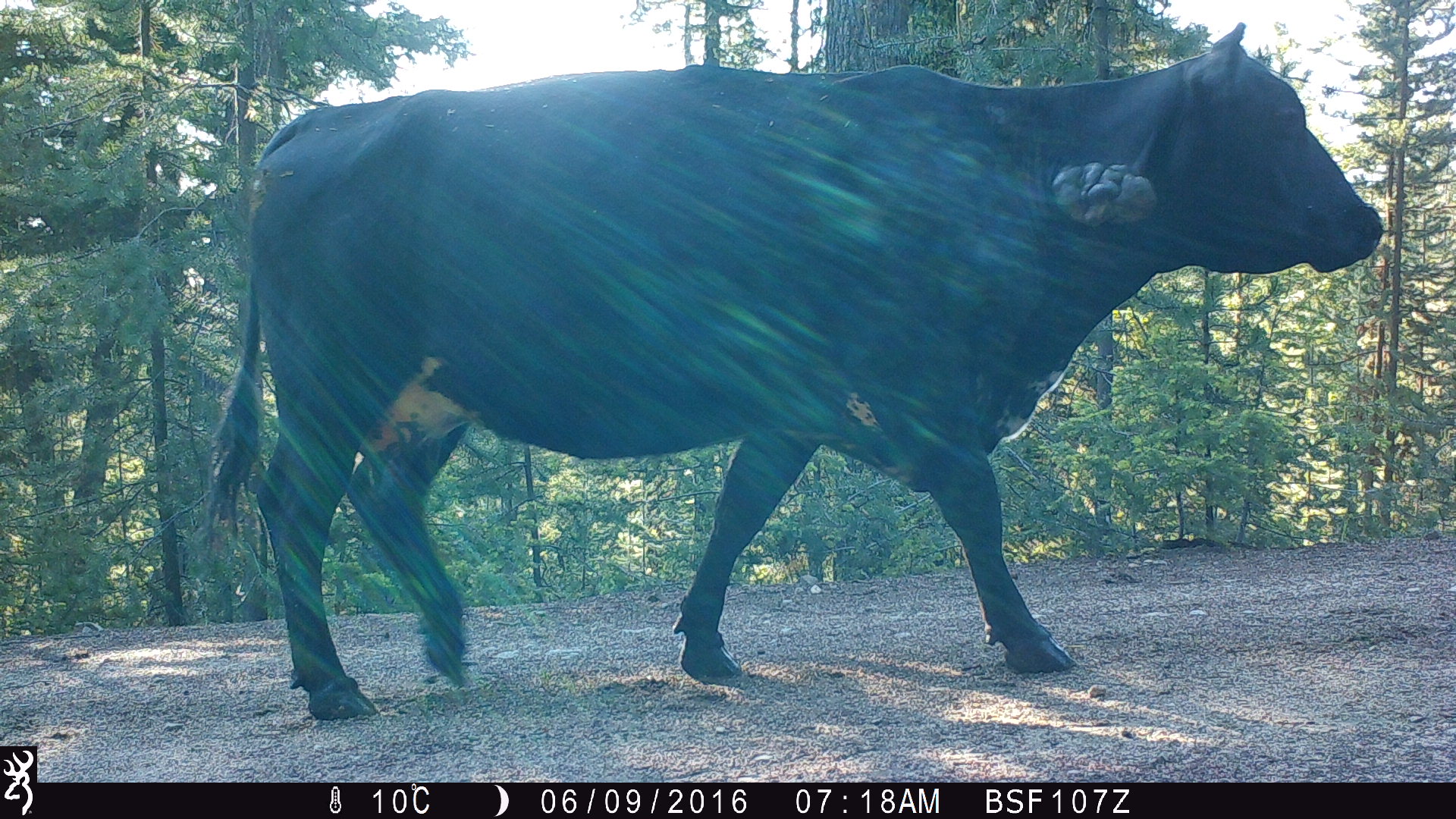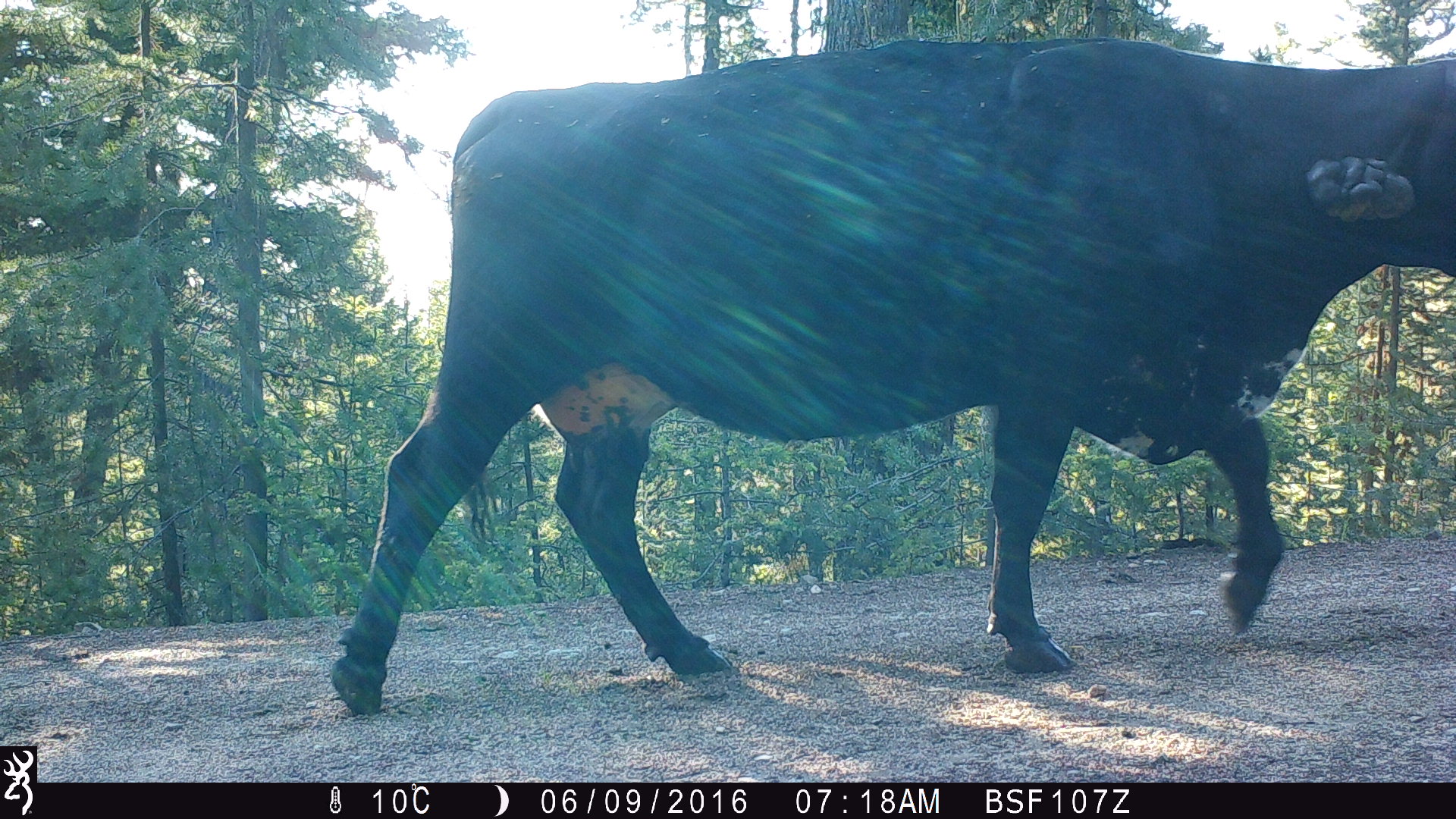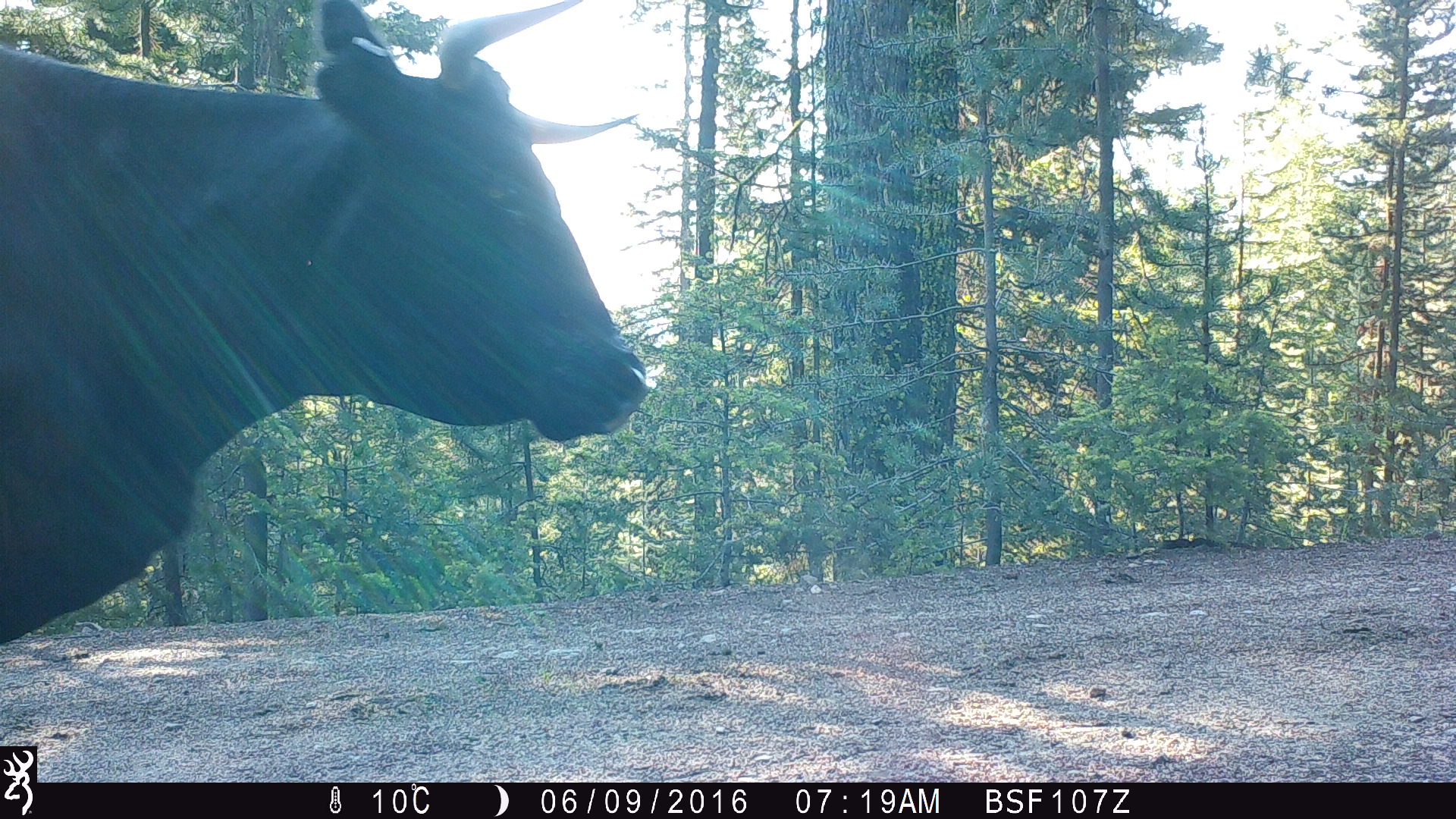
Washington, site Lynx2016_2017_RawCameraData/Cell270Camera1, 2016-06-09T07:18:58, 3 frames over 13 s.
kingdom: Animalia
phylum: Chordata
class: Mammalia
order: Artiodactyla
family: Bovidae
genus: Bos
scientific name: Bos taurus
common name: domestic cattle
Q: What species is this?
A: Domestic cattle (Bos taurus).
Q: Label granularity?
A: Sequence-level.